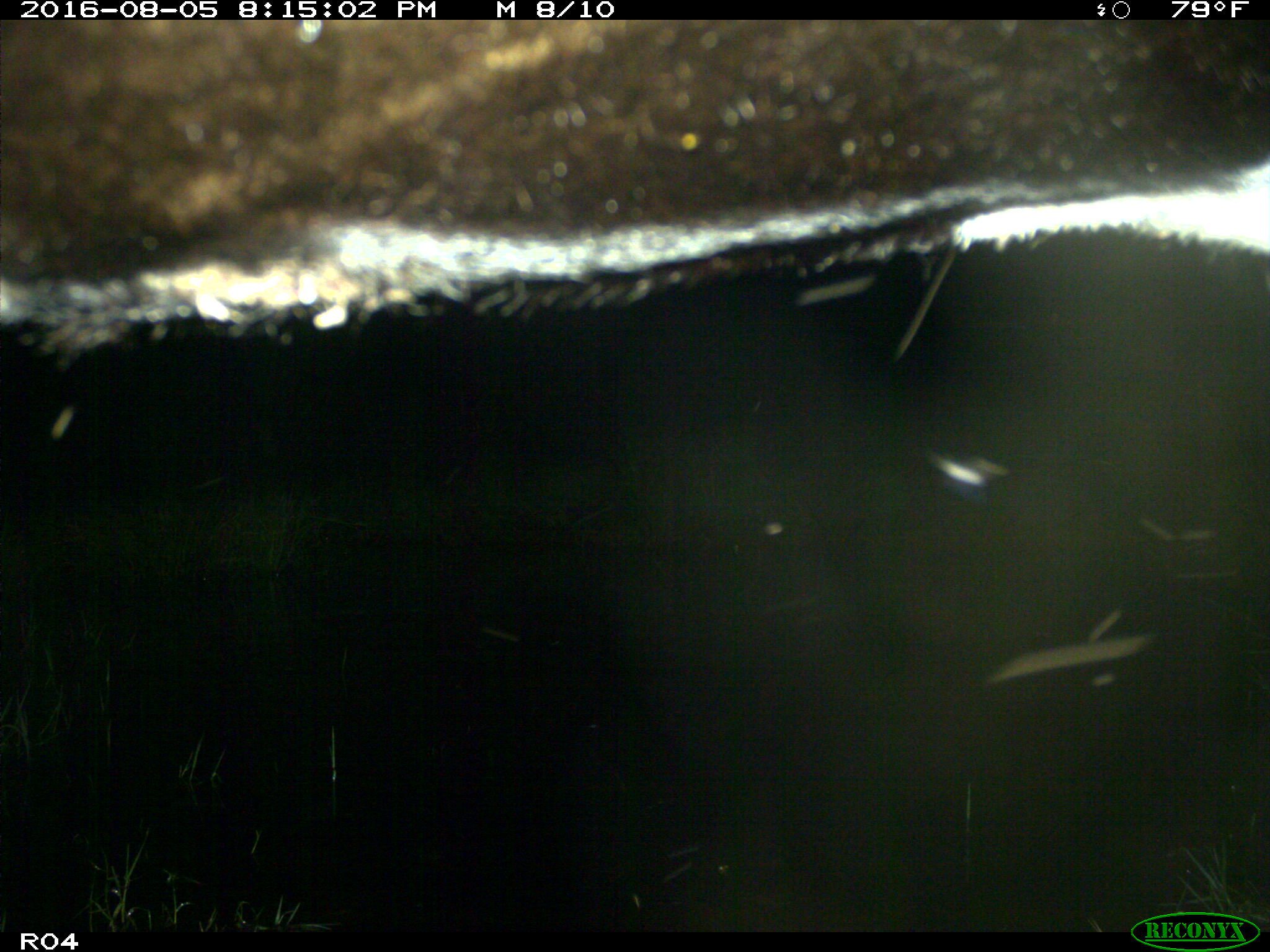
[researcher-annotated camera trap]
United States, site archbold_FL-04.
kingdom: Animalia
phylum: Chordata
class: Mammalia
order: Artiodactyla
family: Bovidae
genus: Bos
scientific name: Bos taurus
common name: domestic cow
Bos taurus (domestic cow).